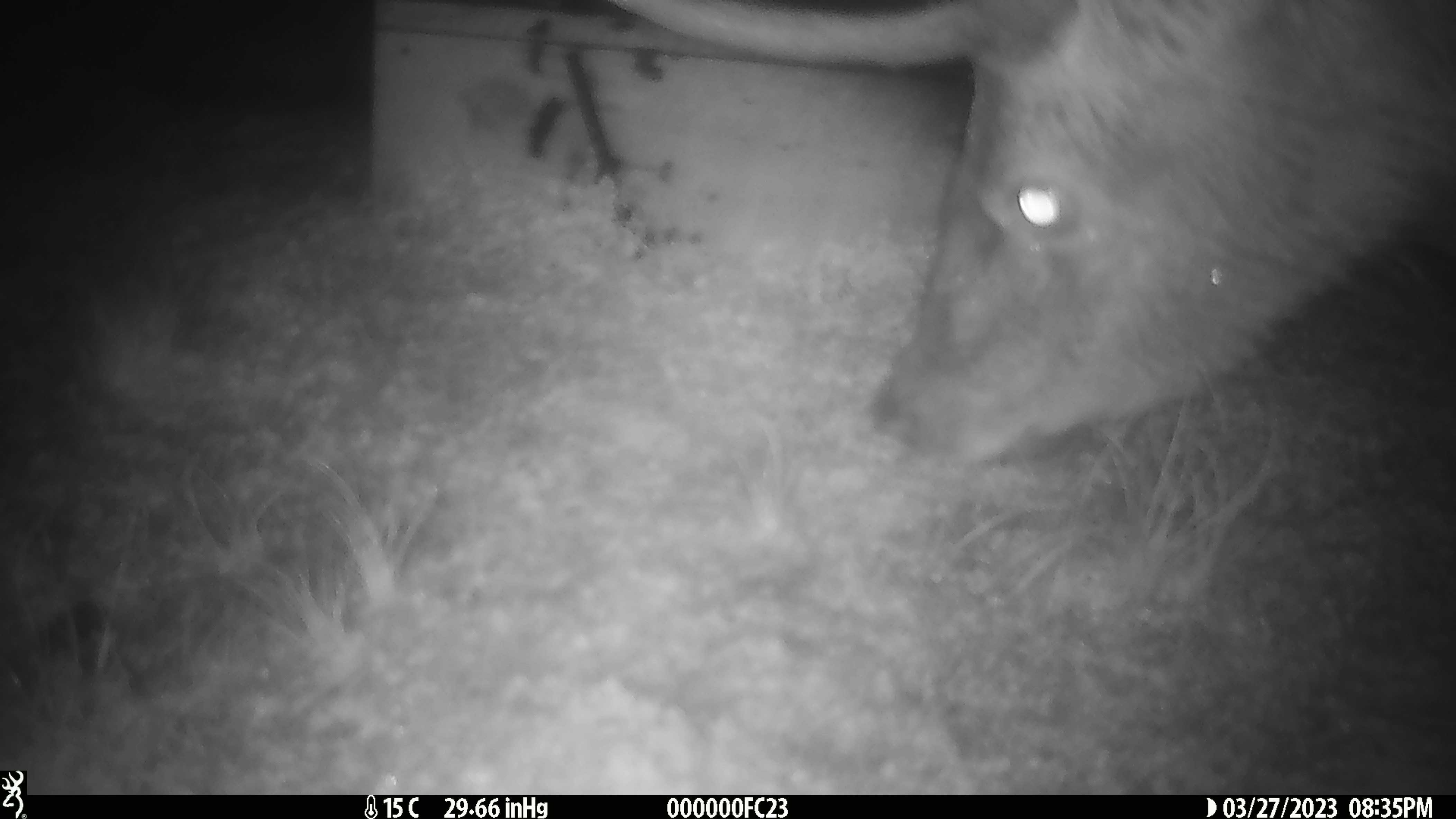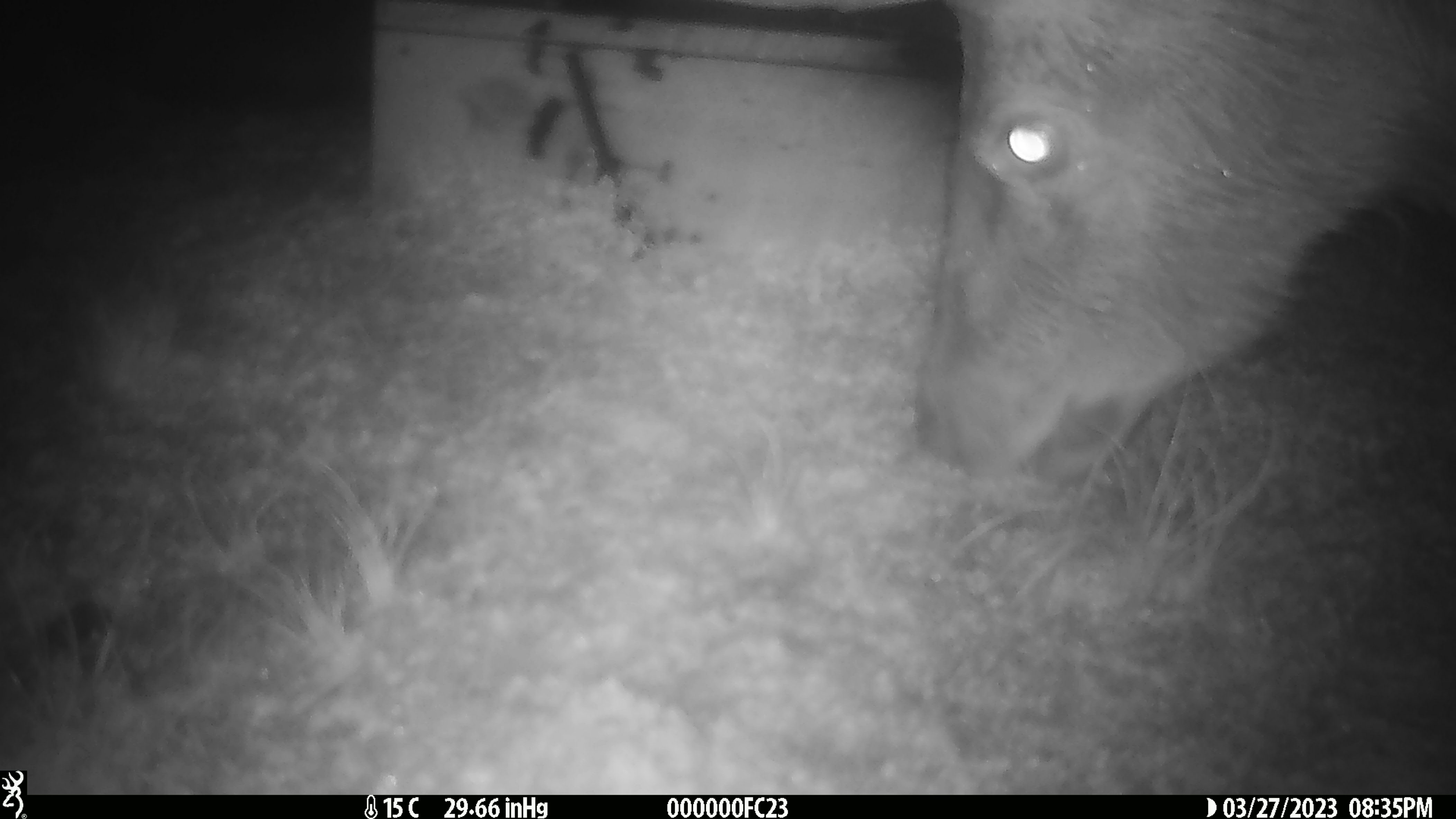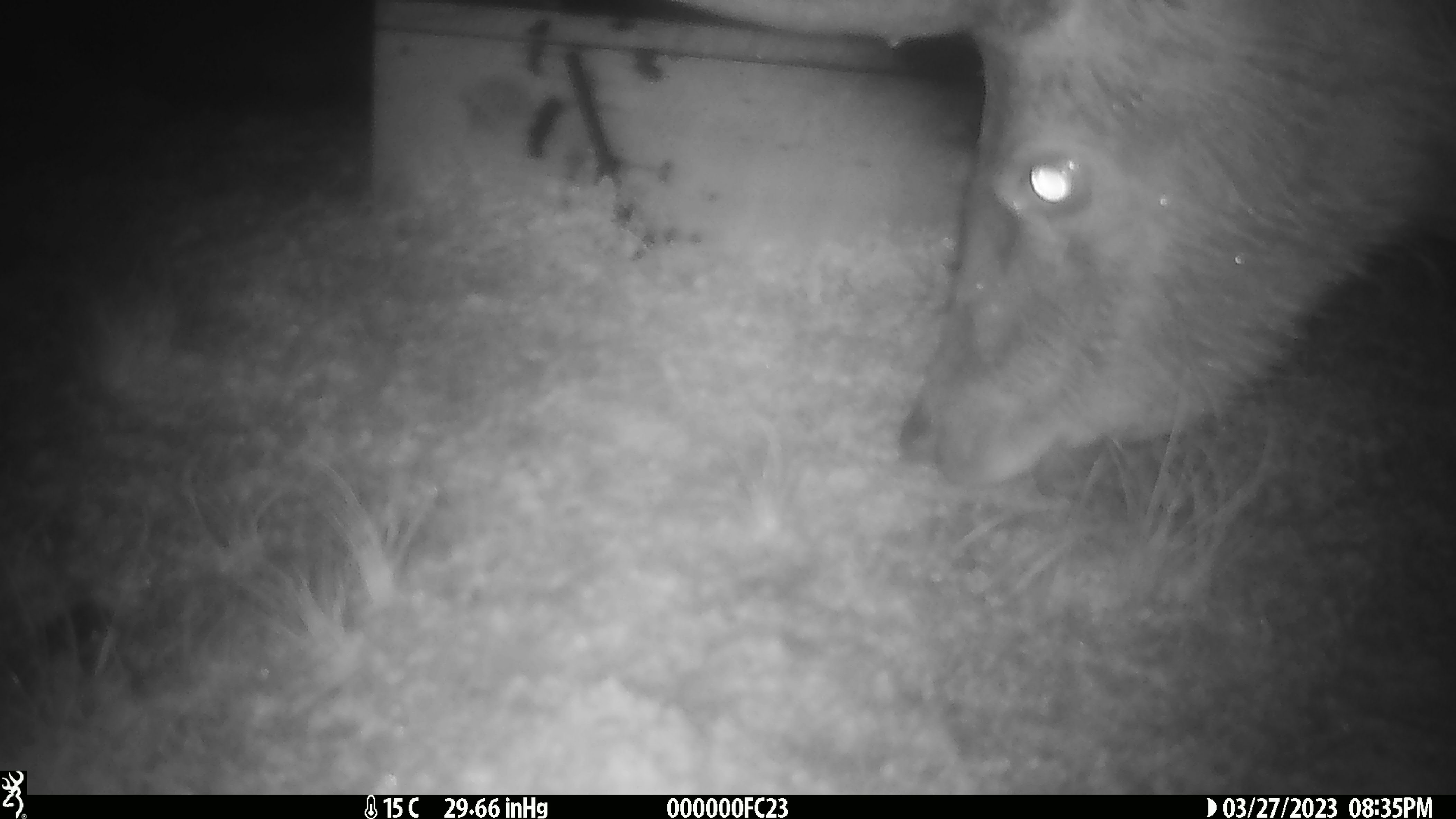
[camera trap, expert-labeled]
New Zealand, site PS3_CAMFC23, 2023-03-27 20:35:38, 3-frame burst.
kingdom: Animalia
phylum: Chordata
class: Mammalia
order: Artiodactyla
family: Cervidae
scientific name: Cervidae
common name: deer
Deer (Cervidae).